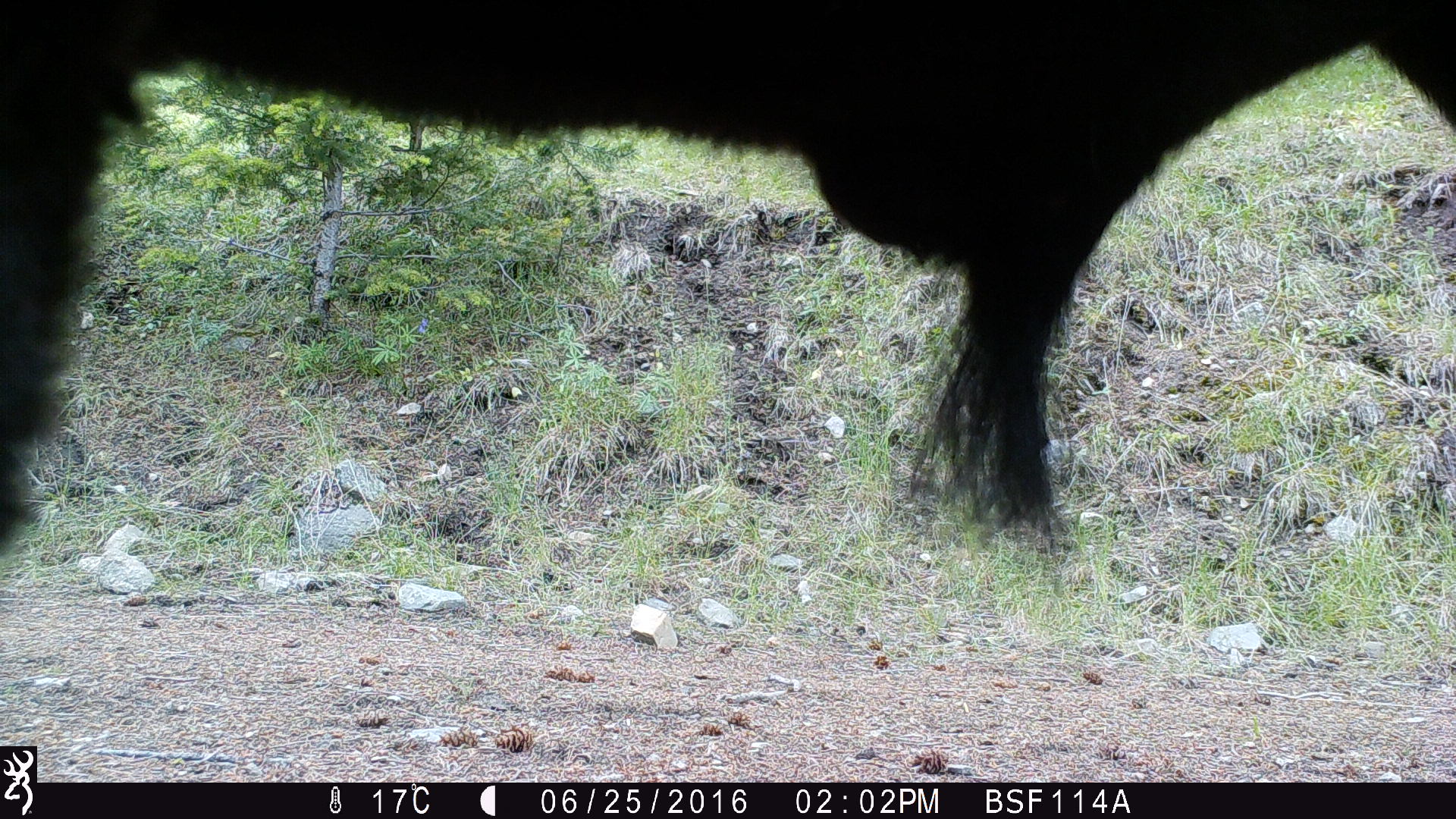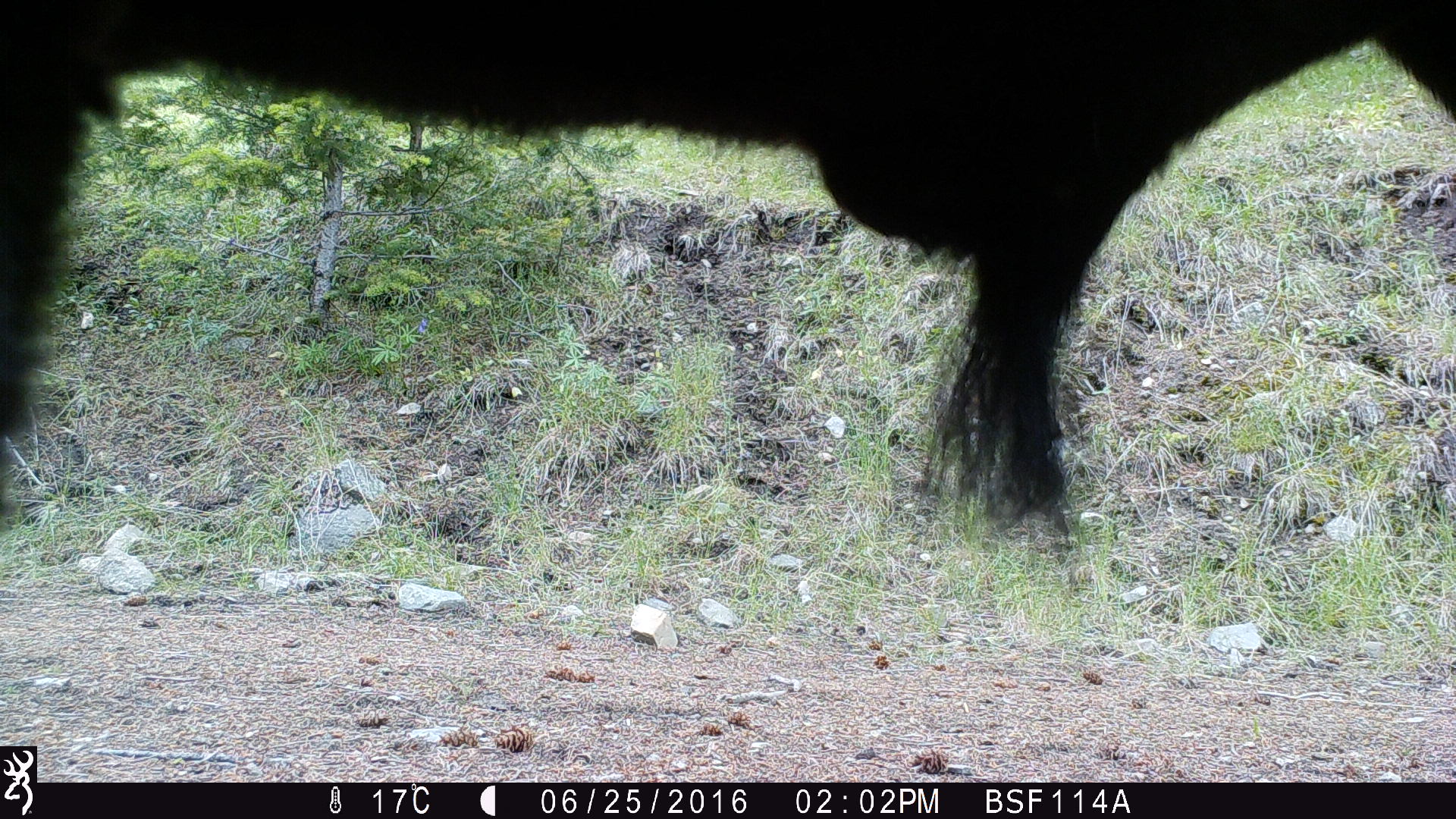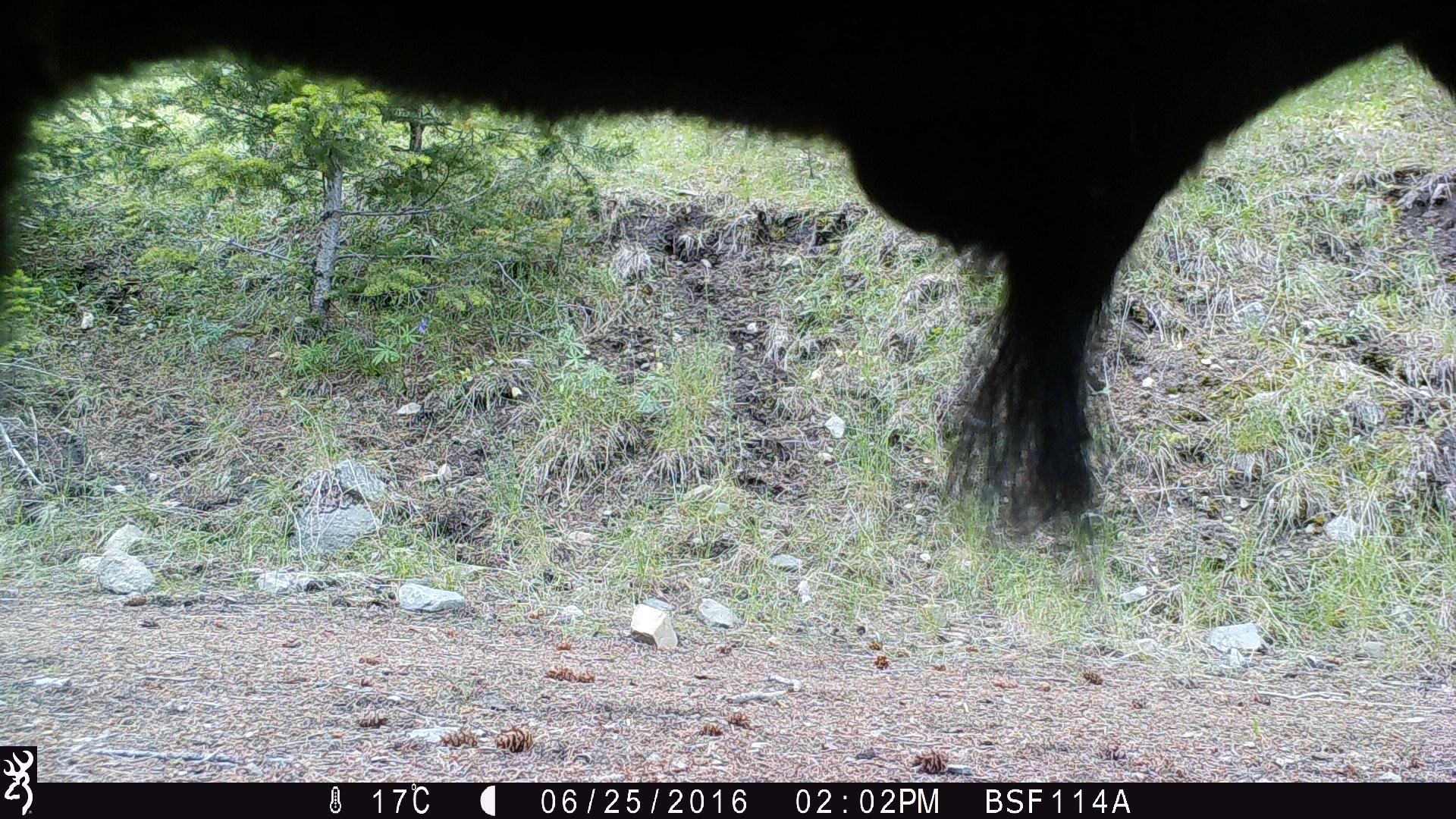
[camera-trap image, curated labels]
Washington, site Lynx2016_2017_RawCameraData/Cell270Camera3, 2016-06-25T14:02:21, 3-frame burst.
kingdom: Animalia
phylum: Chordata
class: Mammalia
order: Artiodactyla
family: Bovidae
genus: Bos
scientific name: Bos taurus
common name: domestic cattle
Domestic cattle (Bos taurus). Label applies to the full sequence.